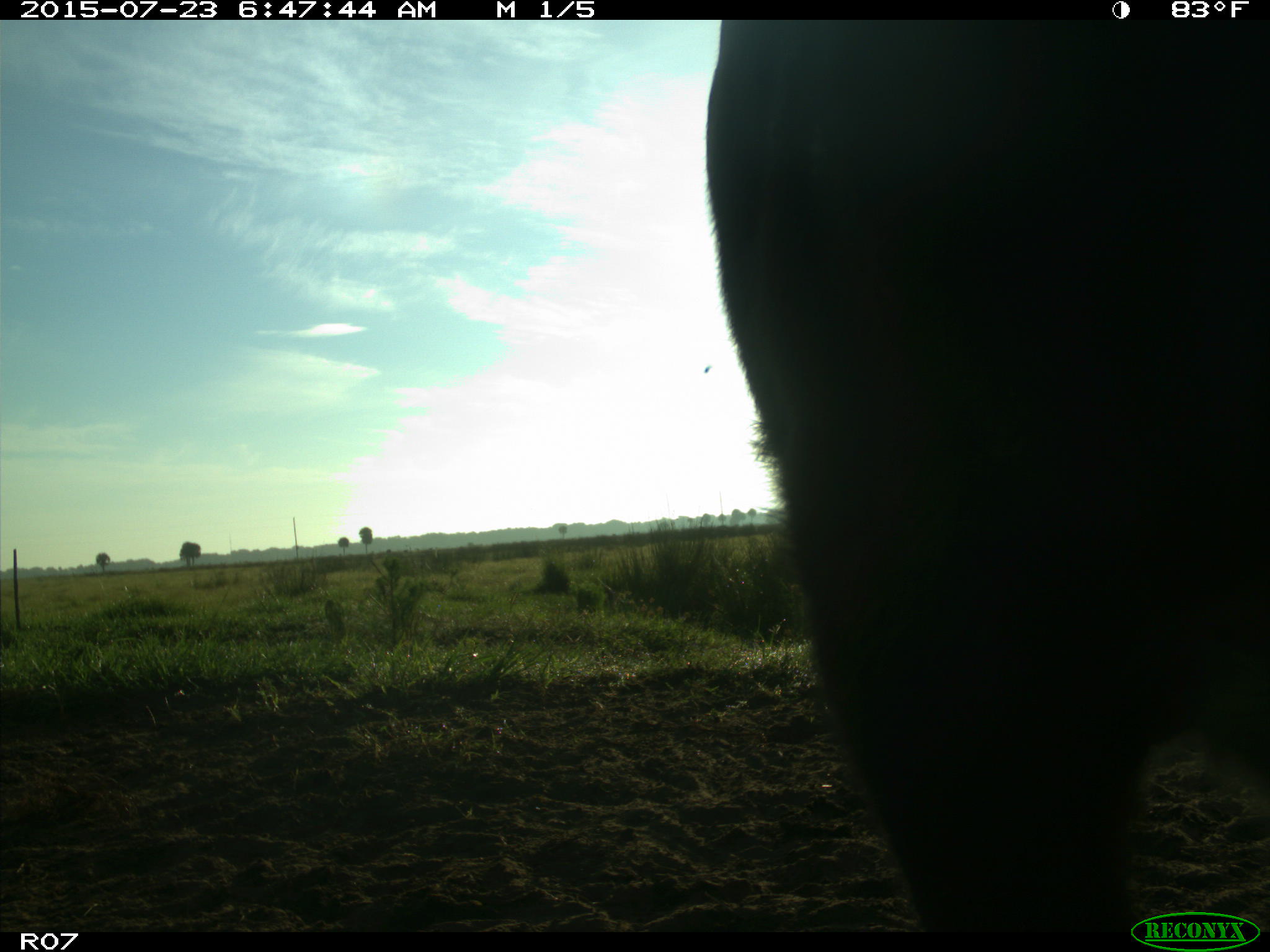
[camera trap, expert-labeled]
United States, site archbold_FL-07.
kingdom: Animalia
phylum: Chordata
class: Mammalia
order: Artiodactyla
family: Bovidae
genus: Bos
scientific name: Bos taurus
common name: domestic cow